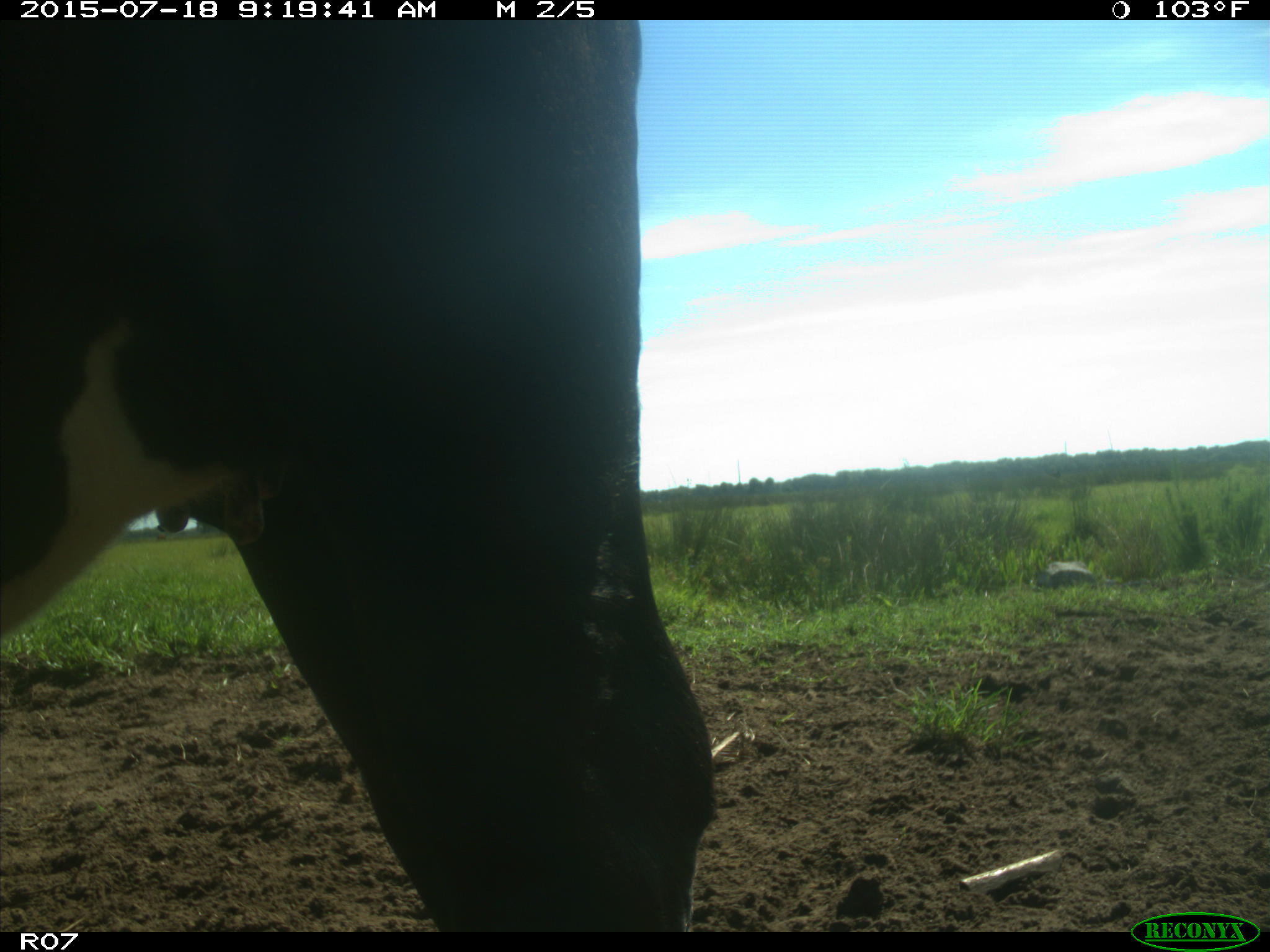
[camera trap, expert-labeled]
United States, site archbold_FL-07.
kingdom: Animalia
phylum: Chordata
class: Mammalia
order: Artiodactyla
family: Bovidae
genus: Bos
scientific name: Bos taurus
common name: domestic cow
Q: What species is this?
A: Bos taurus (domestic cow).